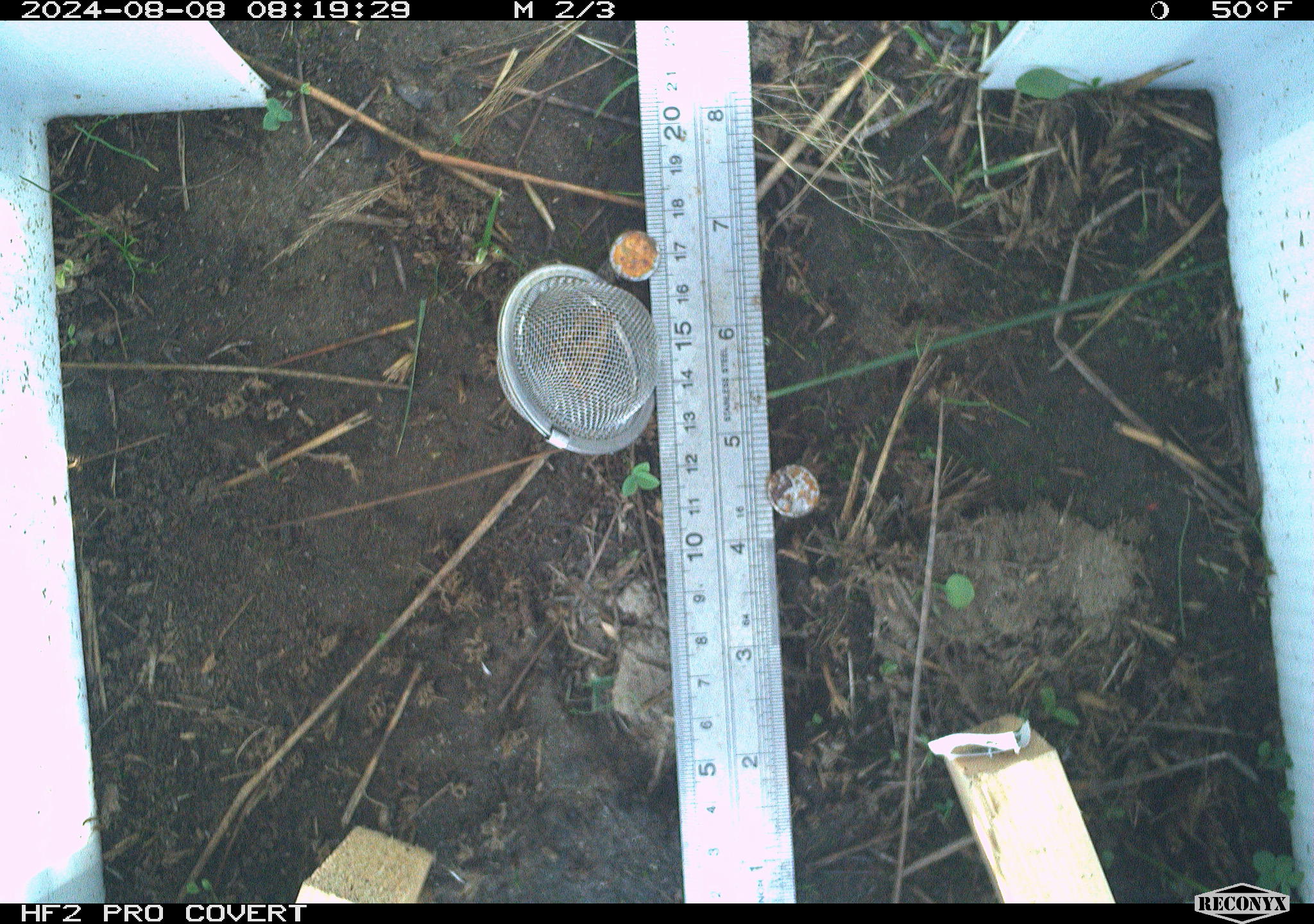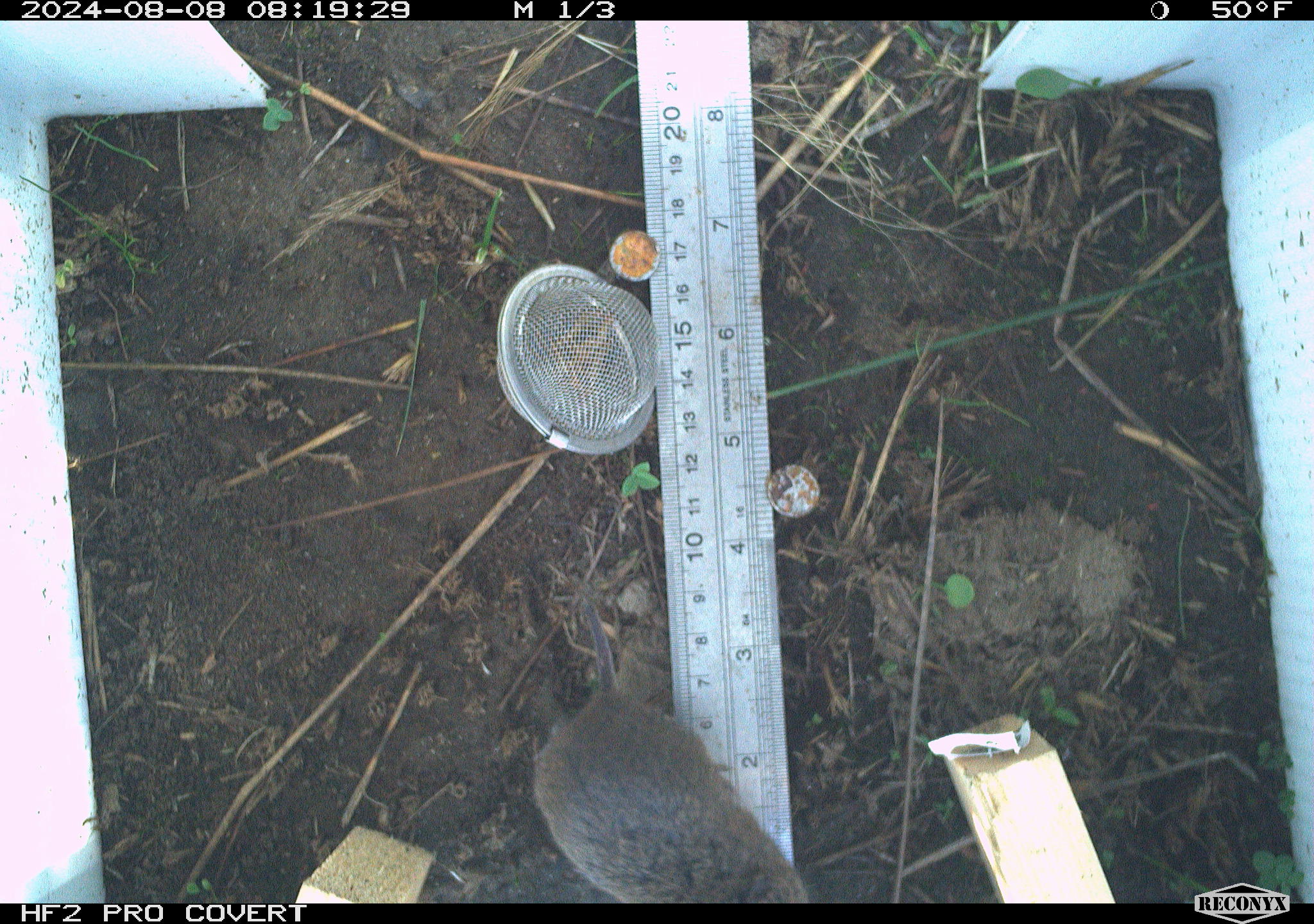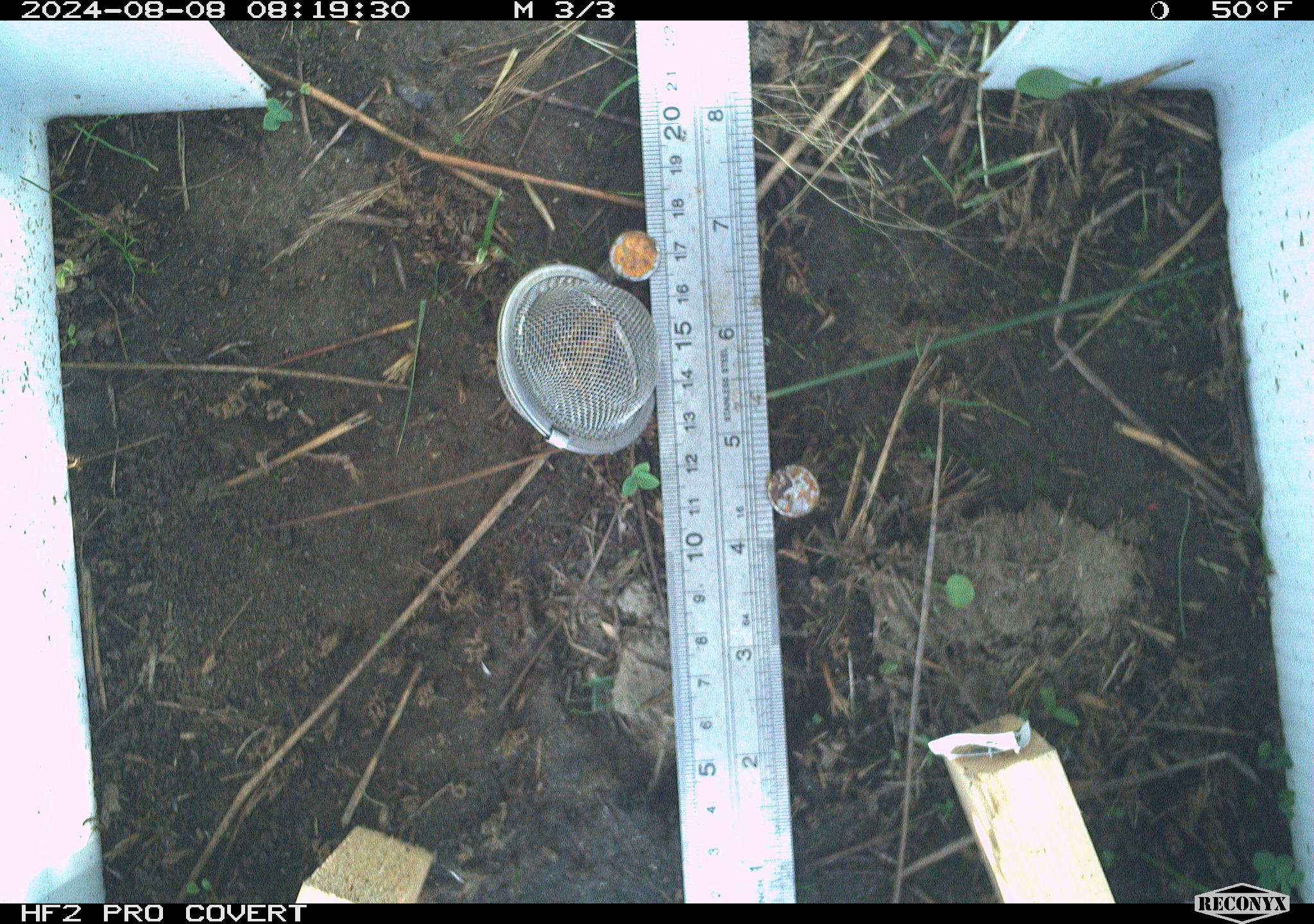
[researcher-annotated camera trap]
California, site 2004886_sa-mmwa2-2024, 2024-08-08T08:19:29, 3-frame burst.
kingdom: Animalia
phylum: Chordata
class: Mammalia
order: Rodentia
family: Cricetidae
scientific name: Arvicolinae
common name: voles, lemmings, and muskrats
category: arvicolinae subfamily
Arvicolinae subfamily (voles, lemmings, and muskrats) (Arvicolinae).